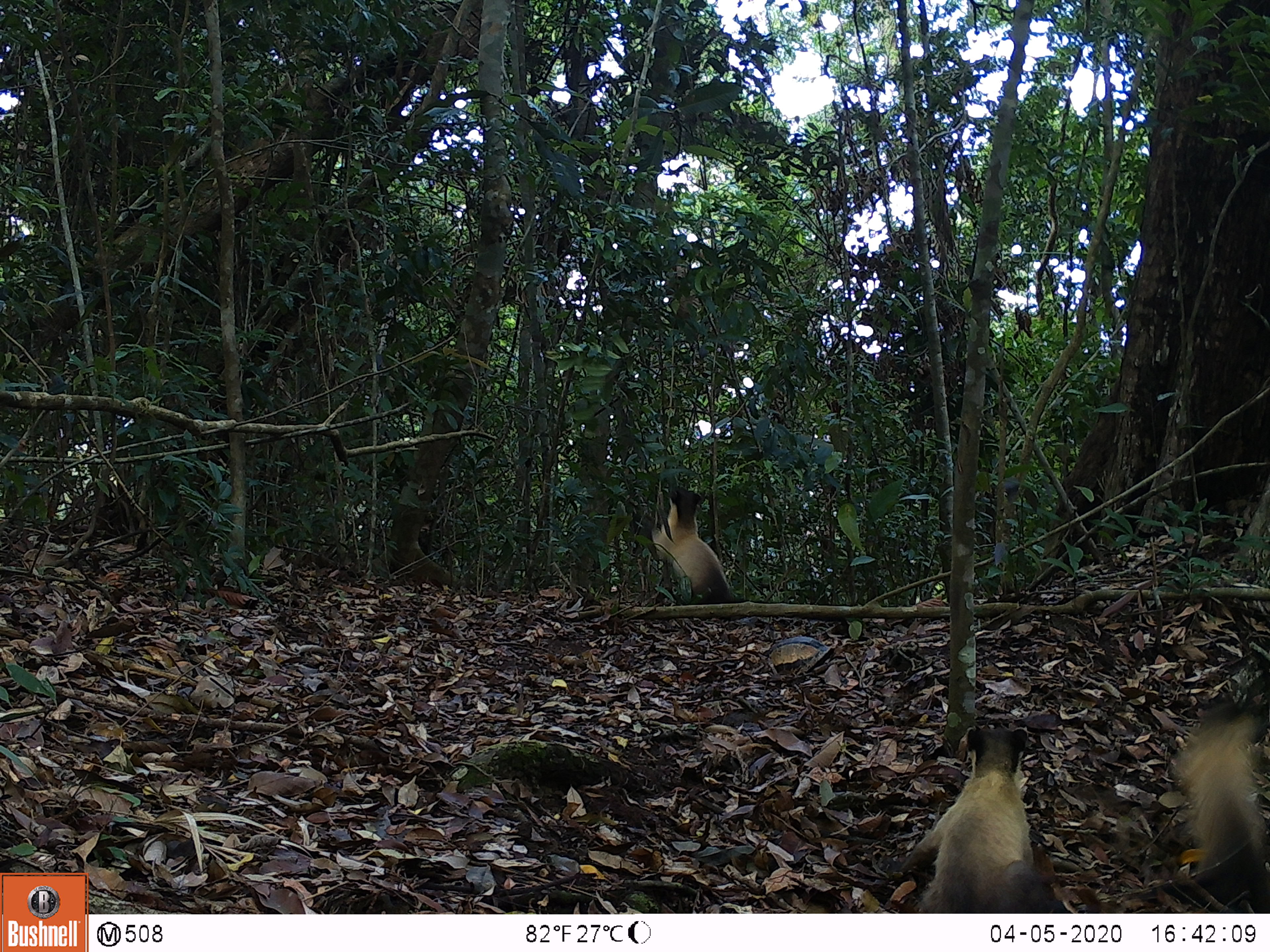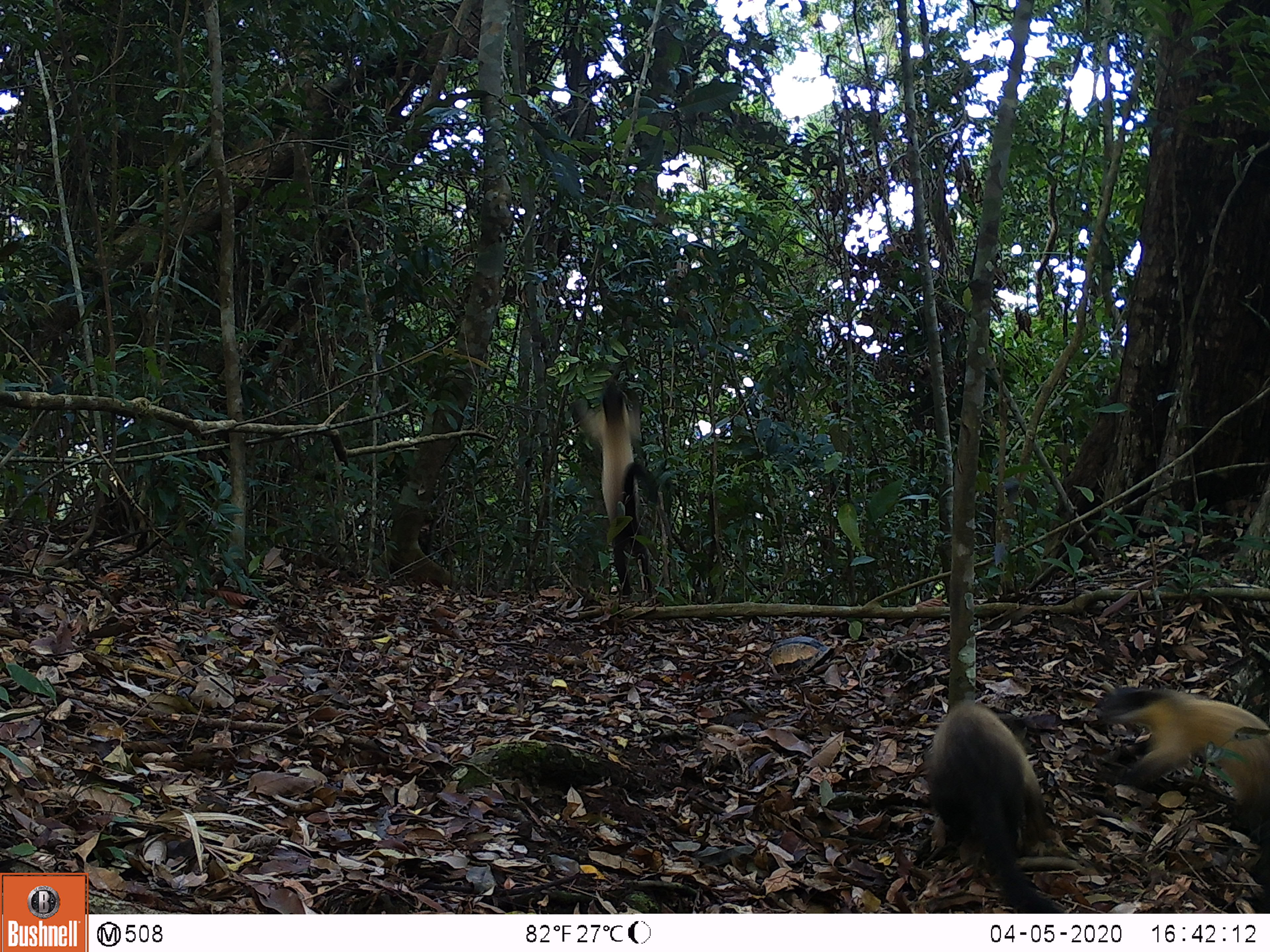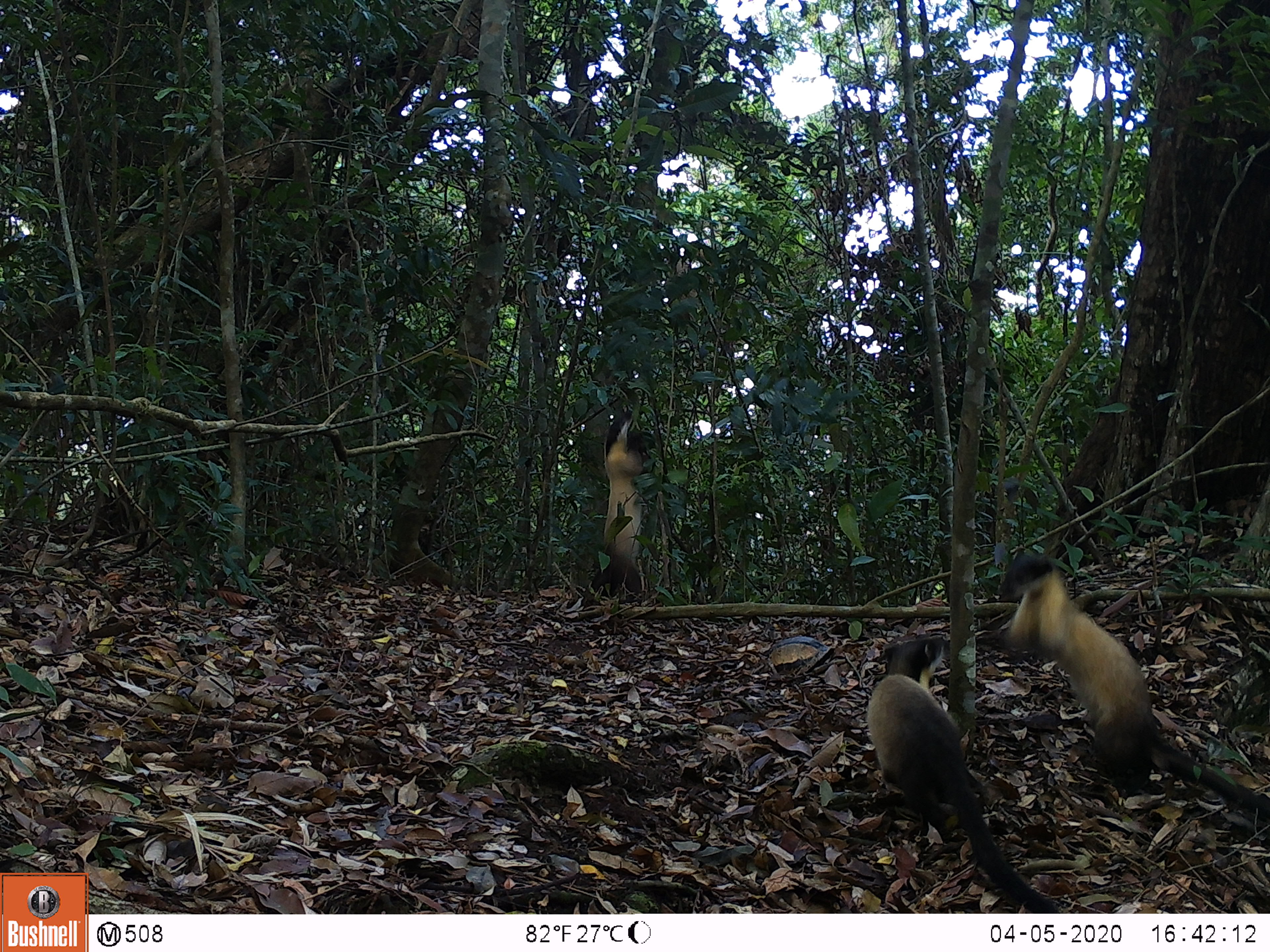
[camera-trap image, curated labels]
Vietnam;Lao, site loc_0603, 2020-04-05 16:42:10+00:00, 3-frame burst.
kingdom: Animalia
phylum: Chordata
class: Mammalia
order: Carnivora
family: Mustelidae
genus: Martes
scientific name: Martes flavigula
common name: yellow-throated marten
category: yellow throated marten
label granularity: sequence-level